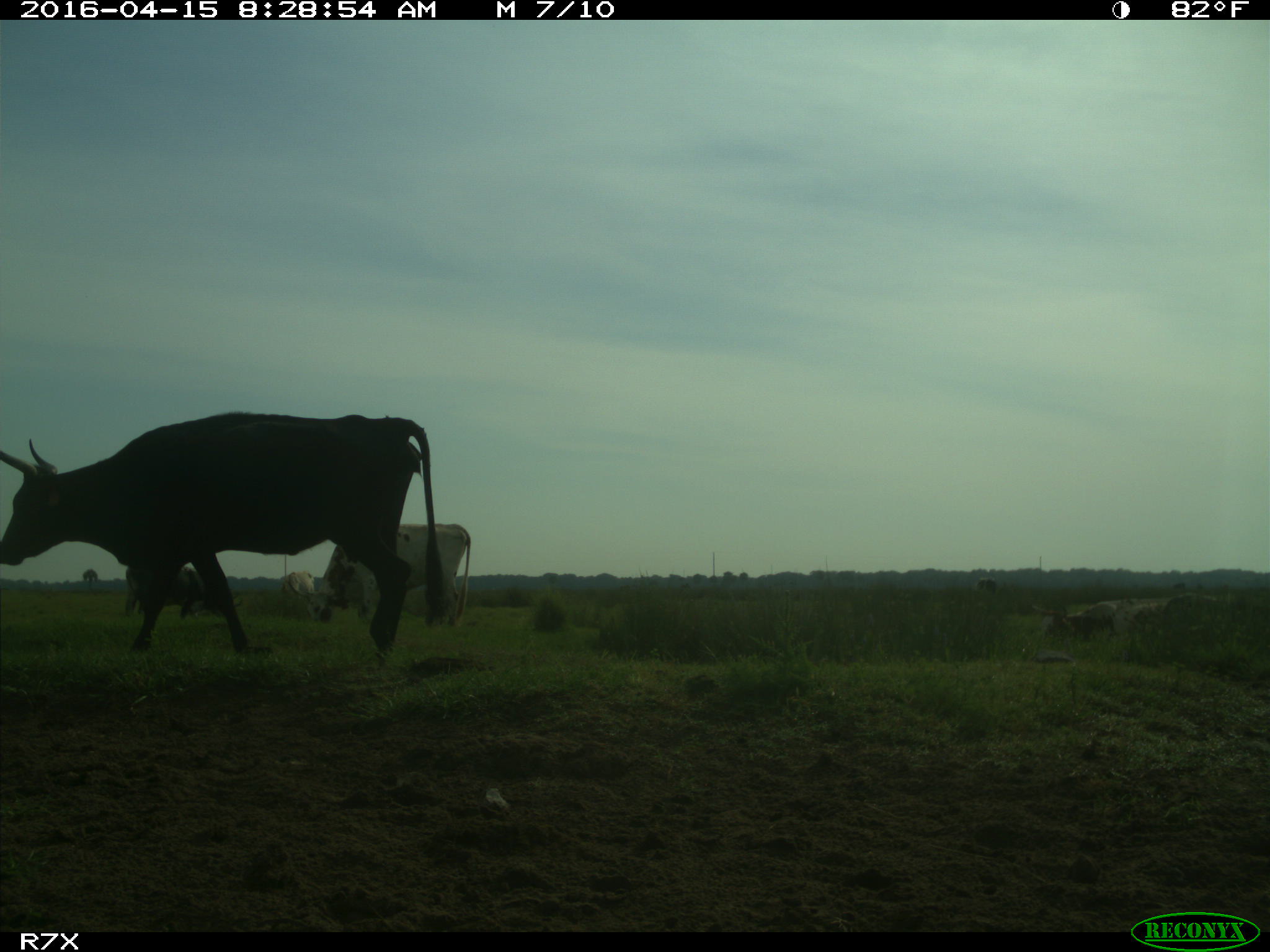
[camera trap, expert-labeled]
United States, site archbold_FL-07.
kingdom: Animalia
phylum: Chordata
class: Mammalia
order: Artiodactyla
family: Bovidae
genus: Bos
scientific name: Bos taurus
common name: domestic cow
Bos taurus (domestic cow).